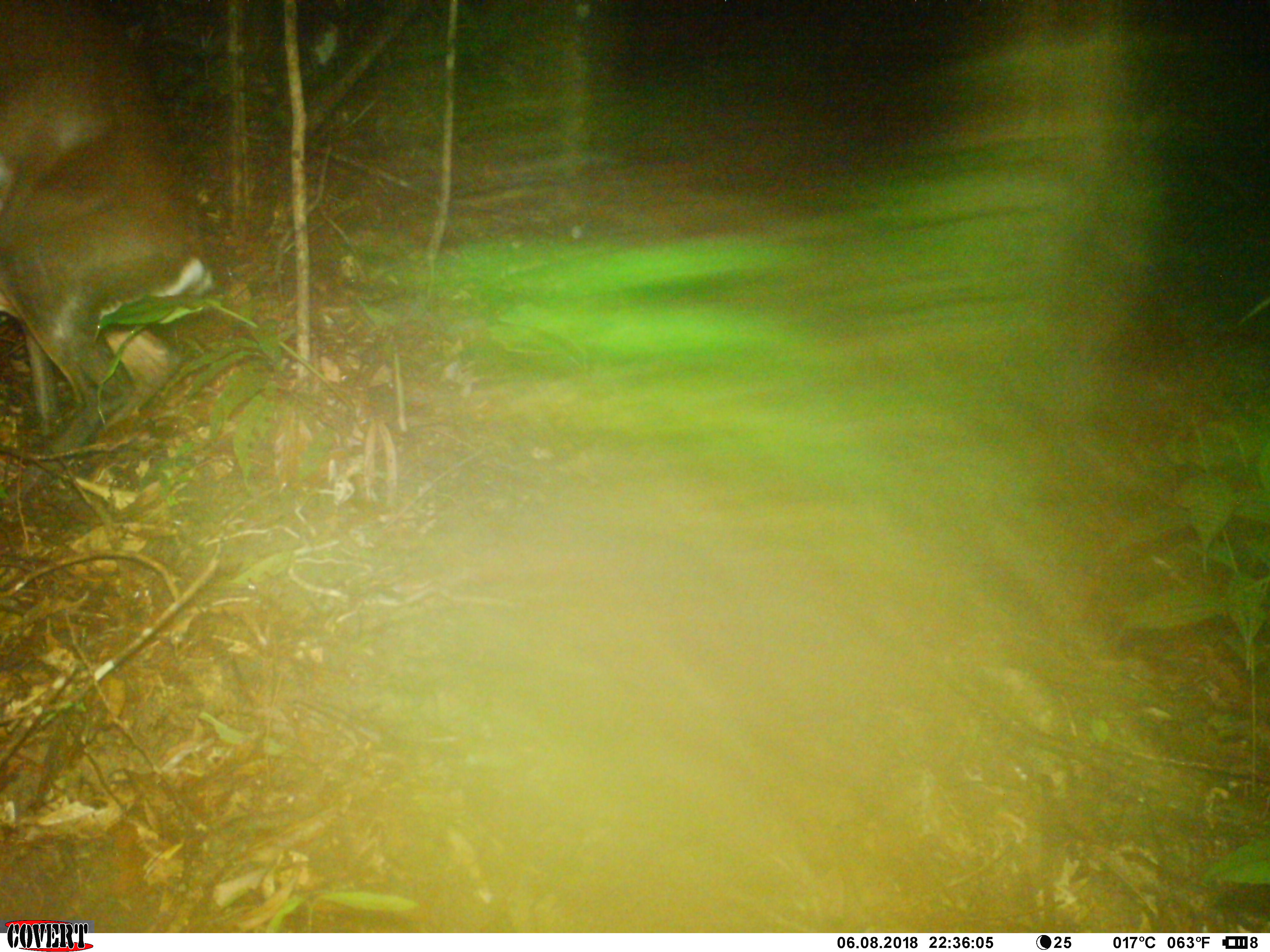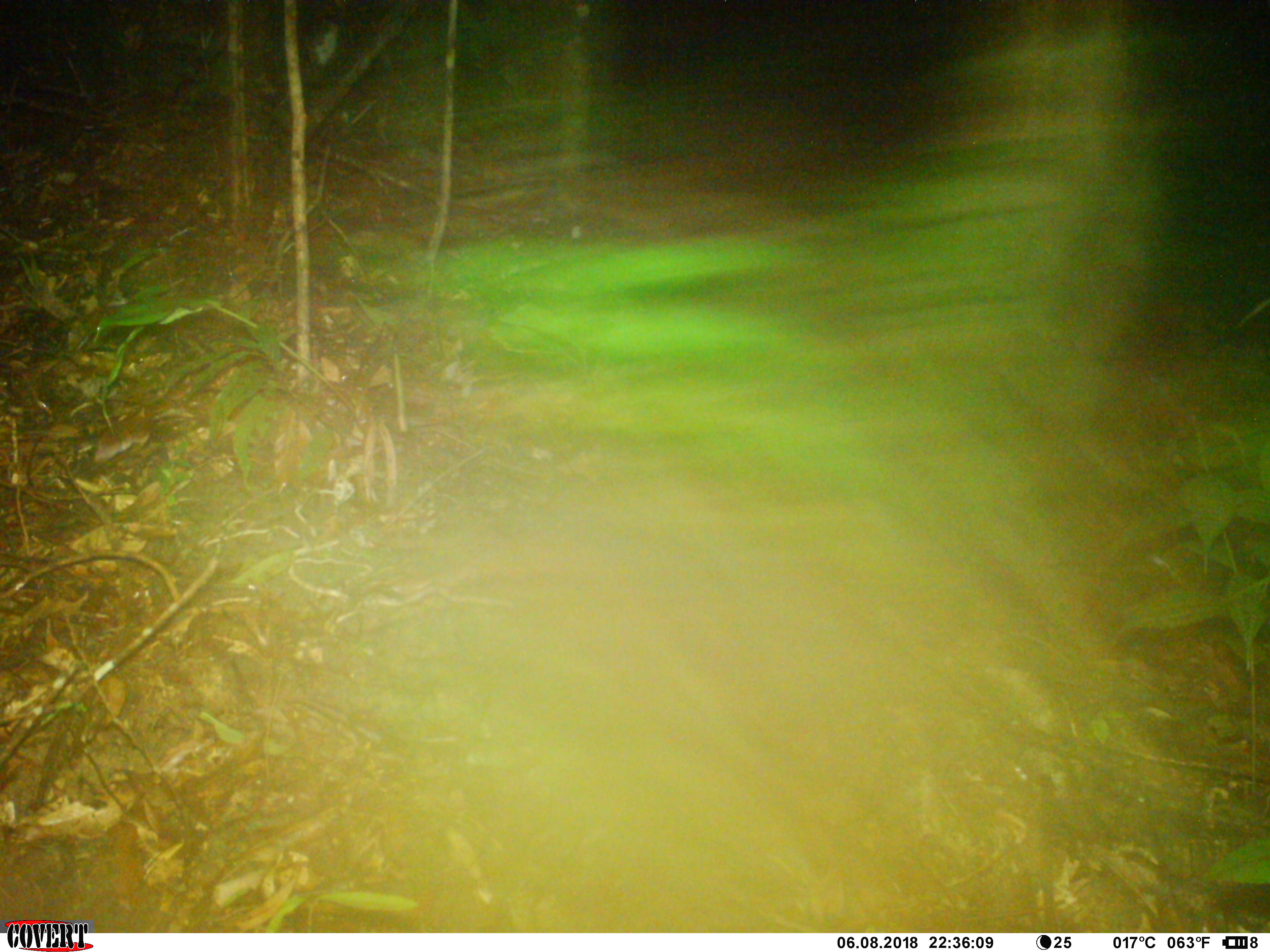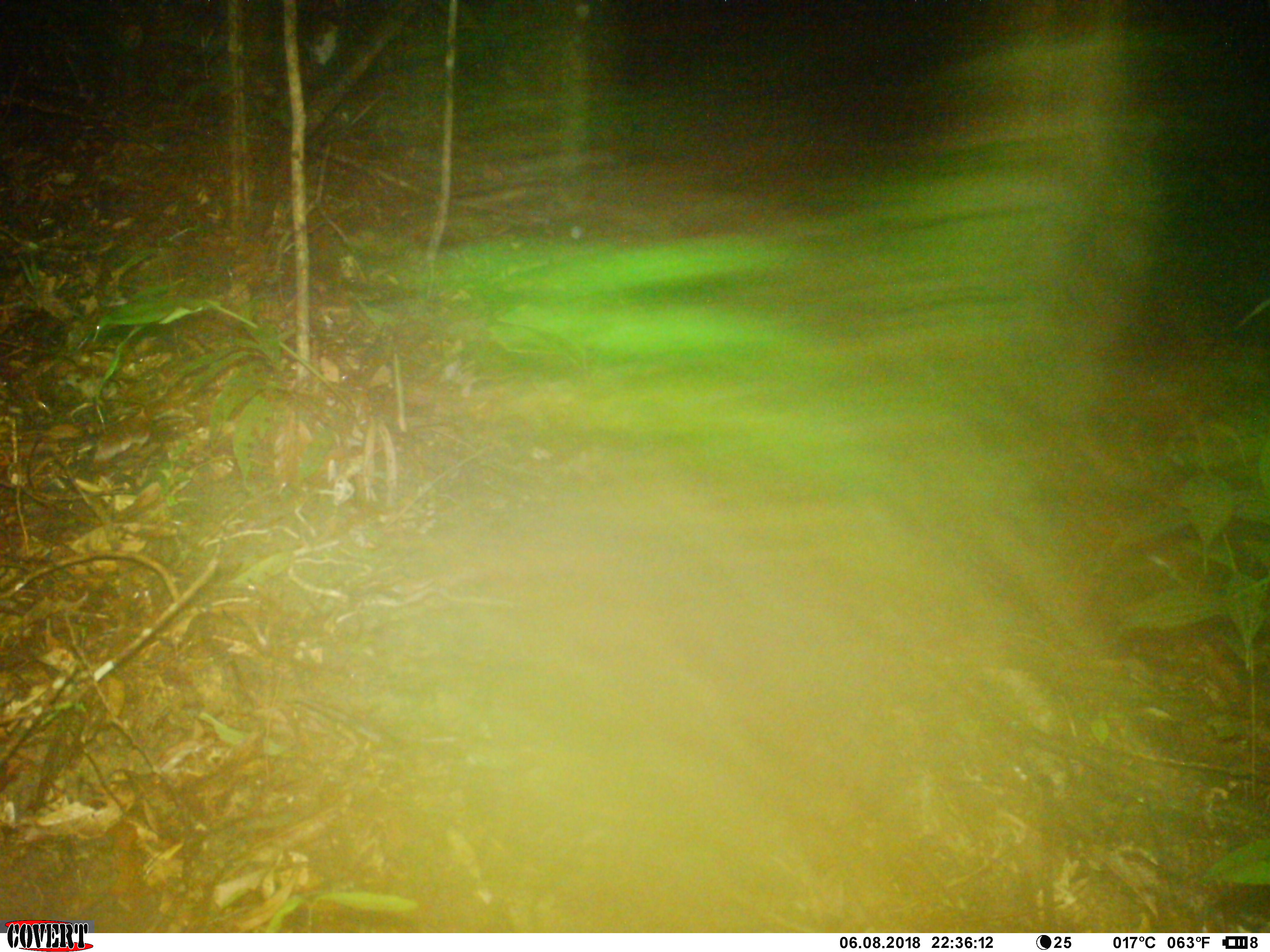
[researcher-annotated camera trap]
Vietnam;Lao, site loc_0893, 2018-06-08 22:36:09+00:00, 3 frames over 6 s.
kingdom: Animalia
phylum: Chordata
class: Mammalia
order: Artiodactyla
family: Cervidae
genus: Muntiacus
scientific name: Muntiacus rooseveltorum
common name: roosevelt's muntjac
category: roosevelts muntjac group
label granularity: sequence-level